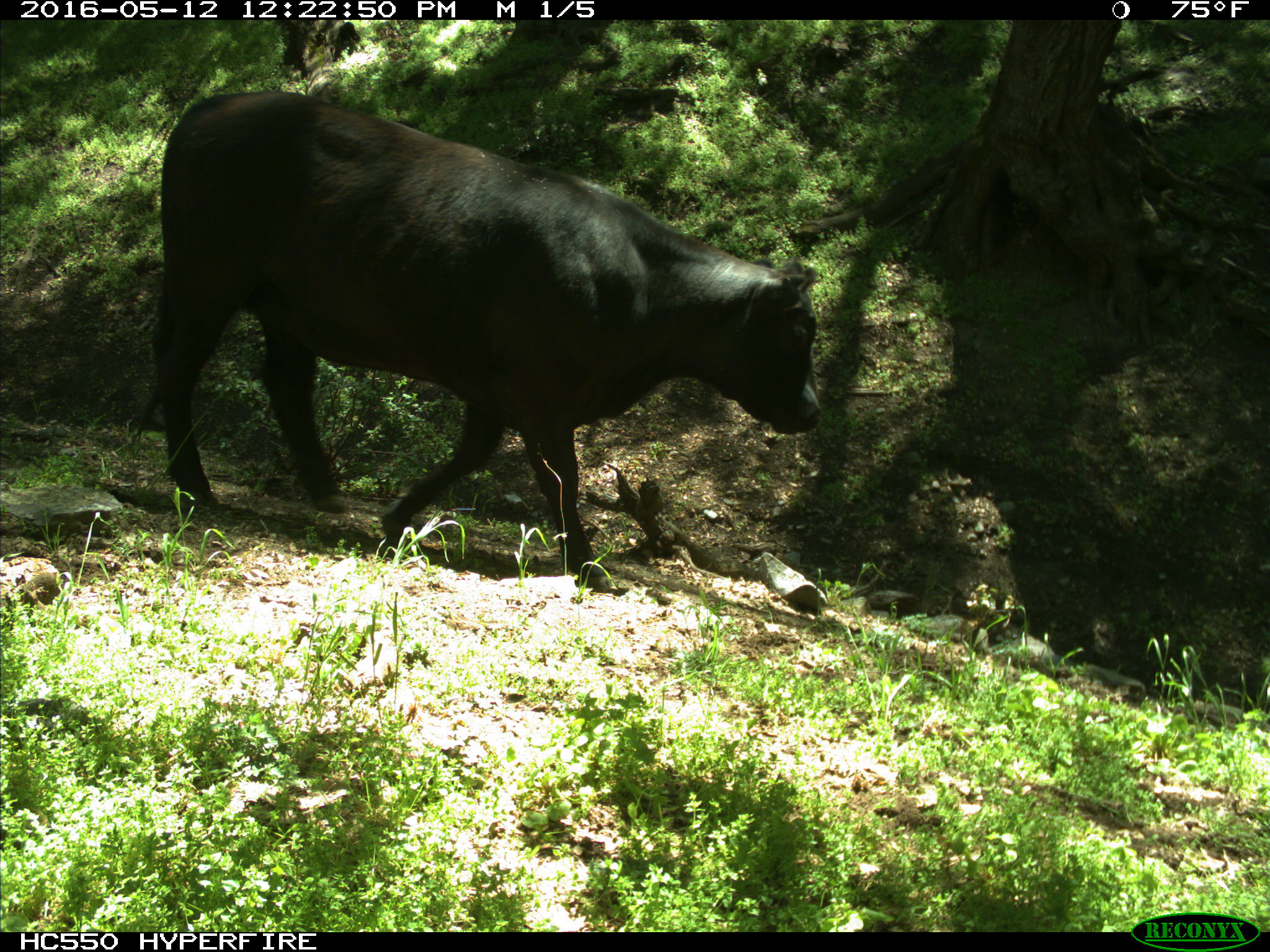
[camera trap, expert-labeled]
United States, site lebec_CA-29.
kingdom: Animalia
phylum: Chordata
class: Mammalia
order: Artiodactyla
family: Bovidae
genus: Bos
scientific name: Bos taurus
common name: domestic cow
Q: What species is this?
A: Bos taurus (domestic cow).